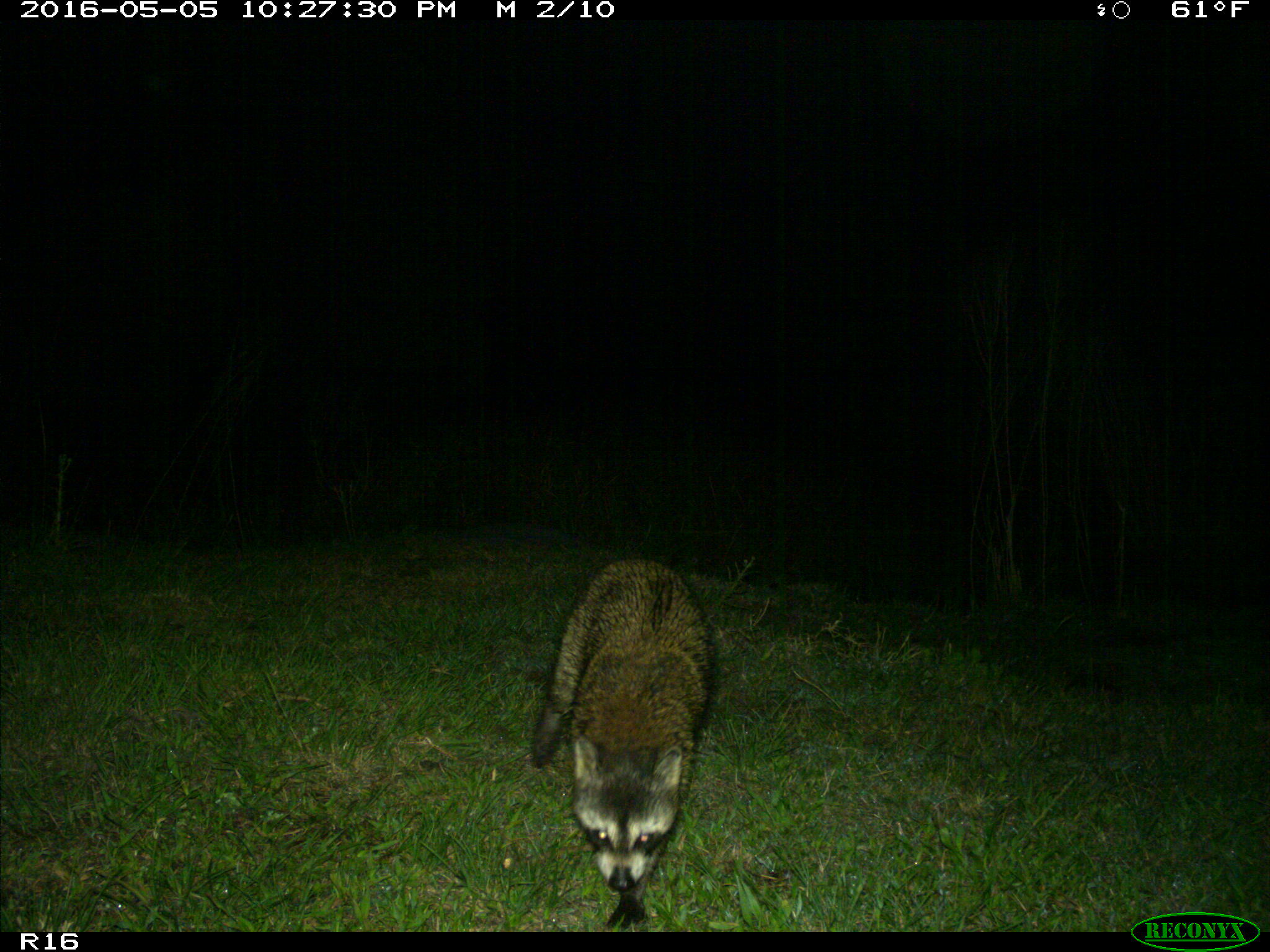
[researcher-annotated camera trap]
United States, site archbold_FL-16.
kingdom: Animalia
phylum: Chordata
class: Mammalia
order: Carnivora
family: Procyonidae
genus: Procyon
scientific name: Procyon lotor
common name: common raccoon